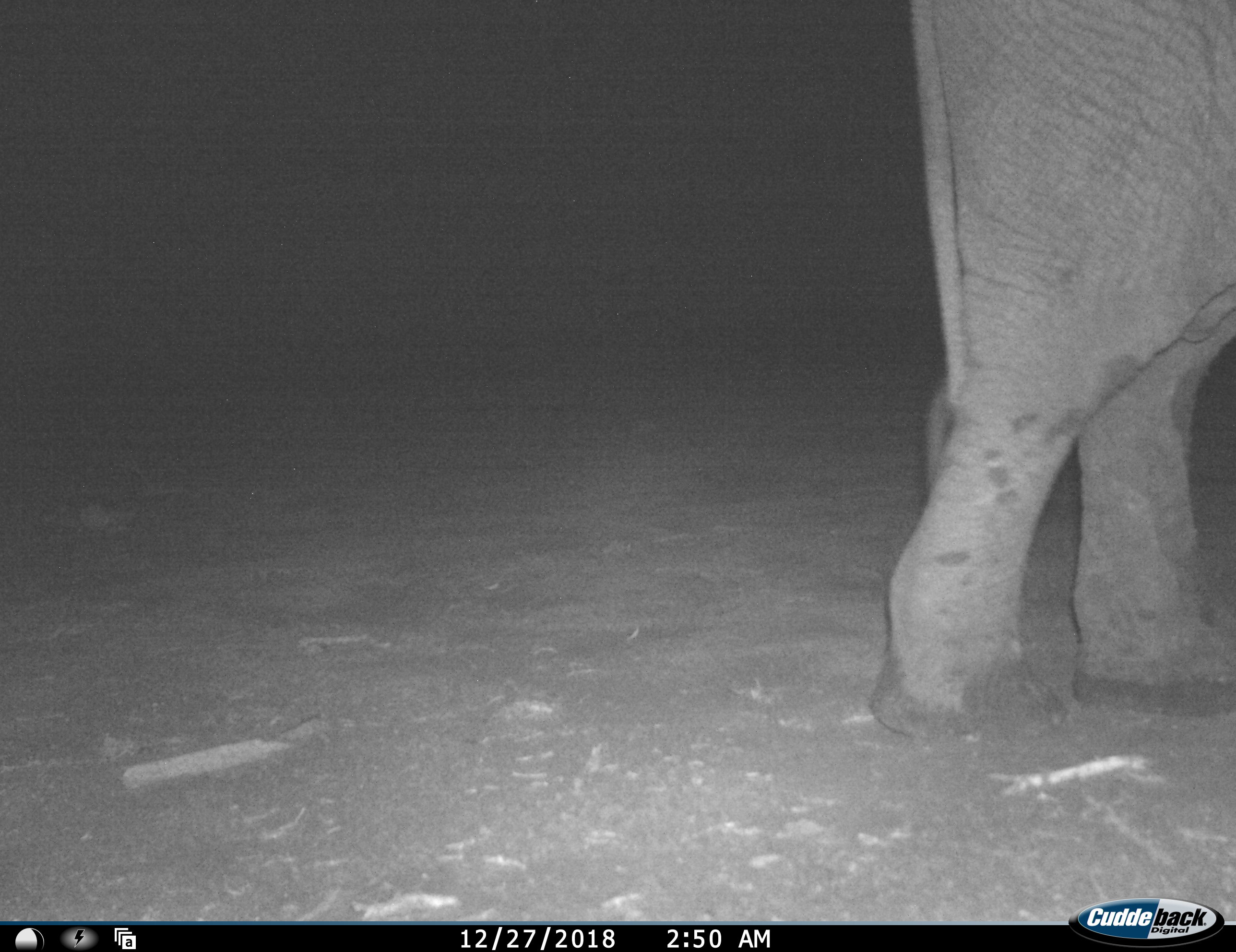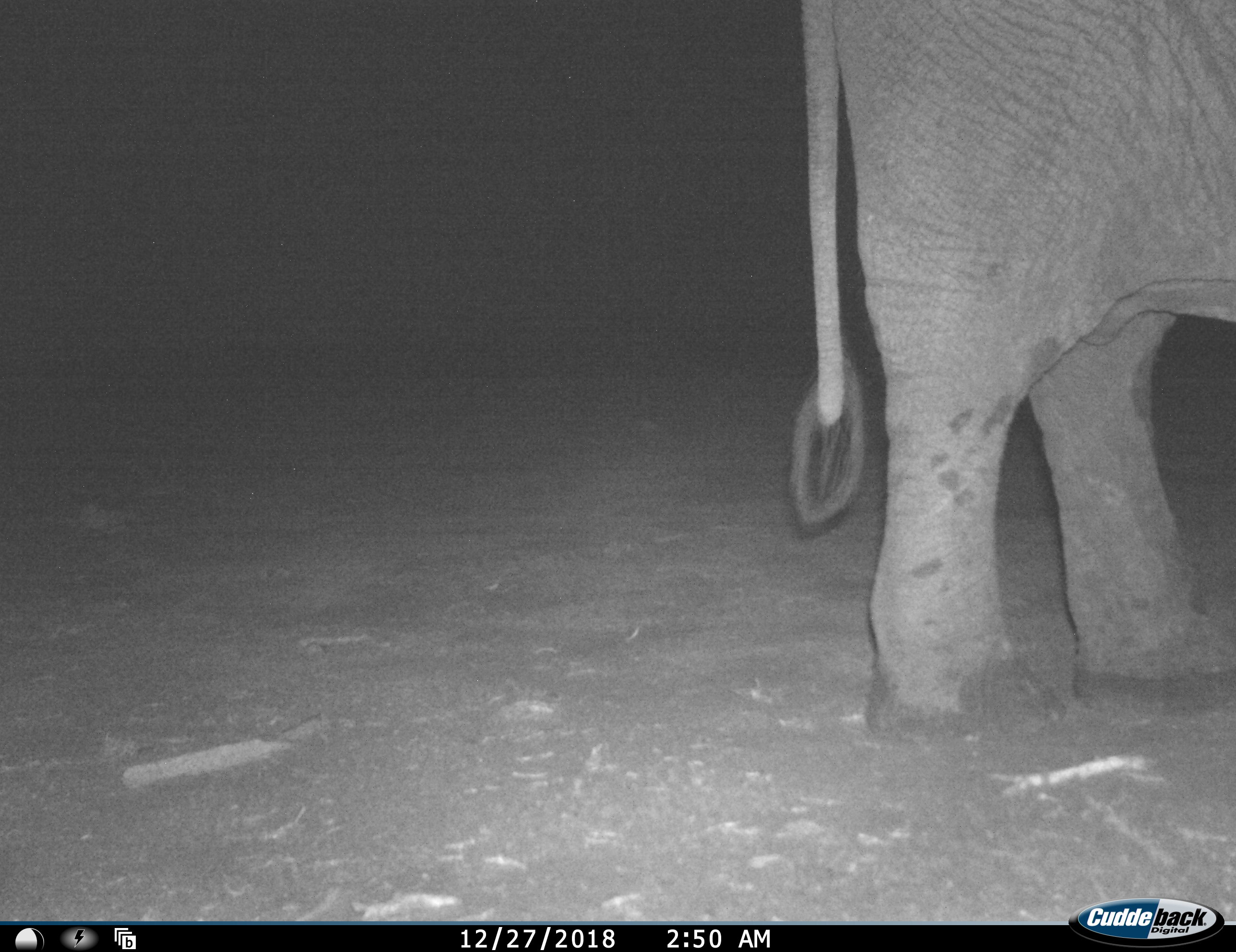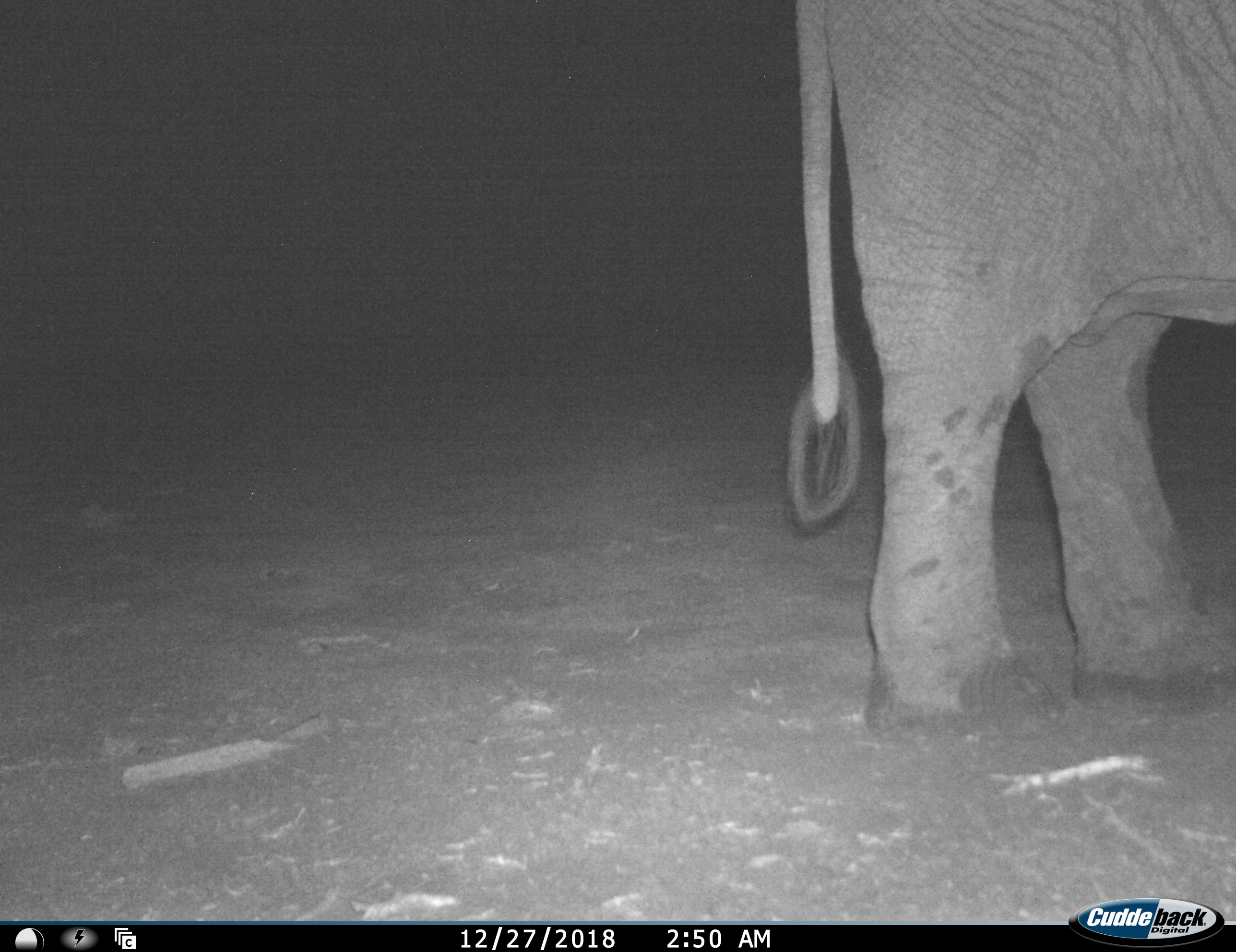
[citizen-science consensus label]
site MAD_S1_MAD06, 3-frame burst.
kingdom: Animalia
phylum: Chordata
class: Mammalia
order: Proboscidea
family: Elephantidae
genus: Loxodonta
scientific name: Loxodonta africana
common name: african bush elephant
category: elephant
Elephant (african bush elephant) (Loxodonta africana), count 1. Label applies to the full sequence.